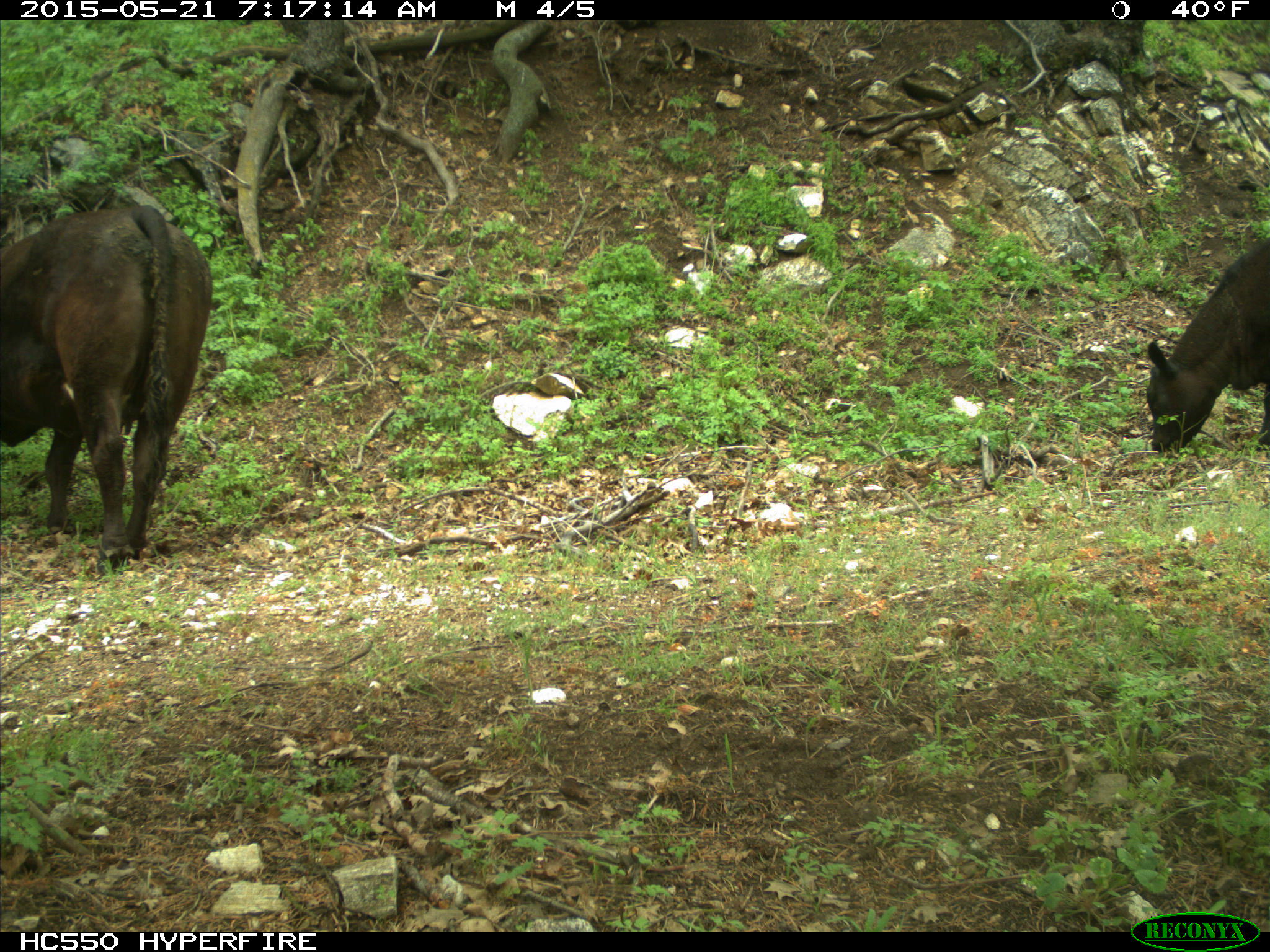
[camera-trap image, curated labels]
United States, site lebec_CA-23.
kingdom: Animalia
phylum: Chordata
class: Mammalia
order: Artiodactyla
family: Bovidae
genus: Bos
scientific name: Bos taurus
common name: domestic cow